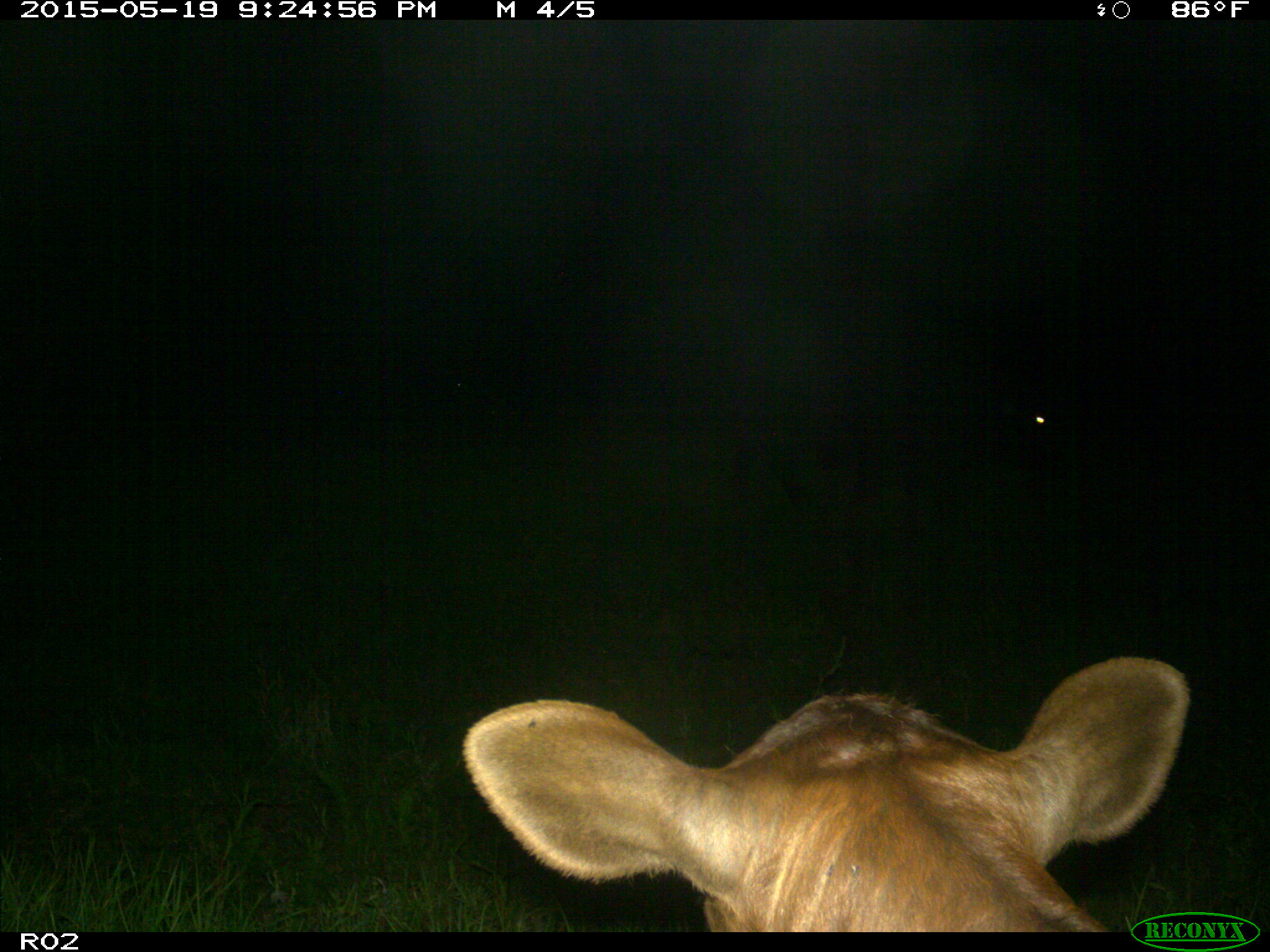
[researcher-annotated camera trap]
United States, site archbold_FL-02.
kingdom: Animalia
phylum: Chordata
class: Mammalia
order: Artiodactyla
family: Bovidae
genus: Bos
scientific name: Bos taurus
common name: domestic cow